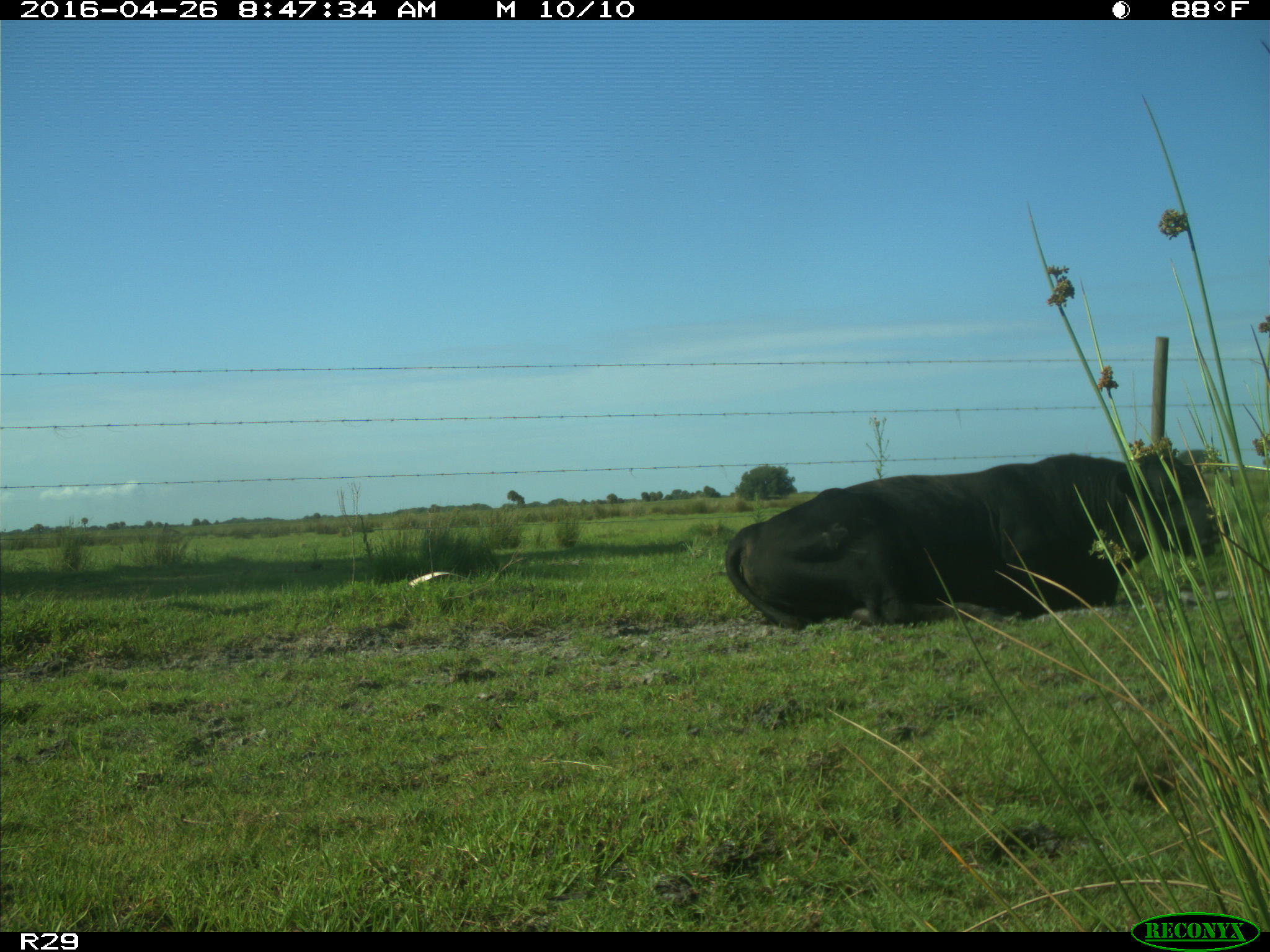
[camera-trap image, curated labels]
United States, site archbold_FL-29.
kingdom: Animalia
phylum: Chordata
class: Mammalia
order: Artiodactyla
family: Bovidae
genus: Bos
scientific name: Bos taurus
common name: domestic cow